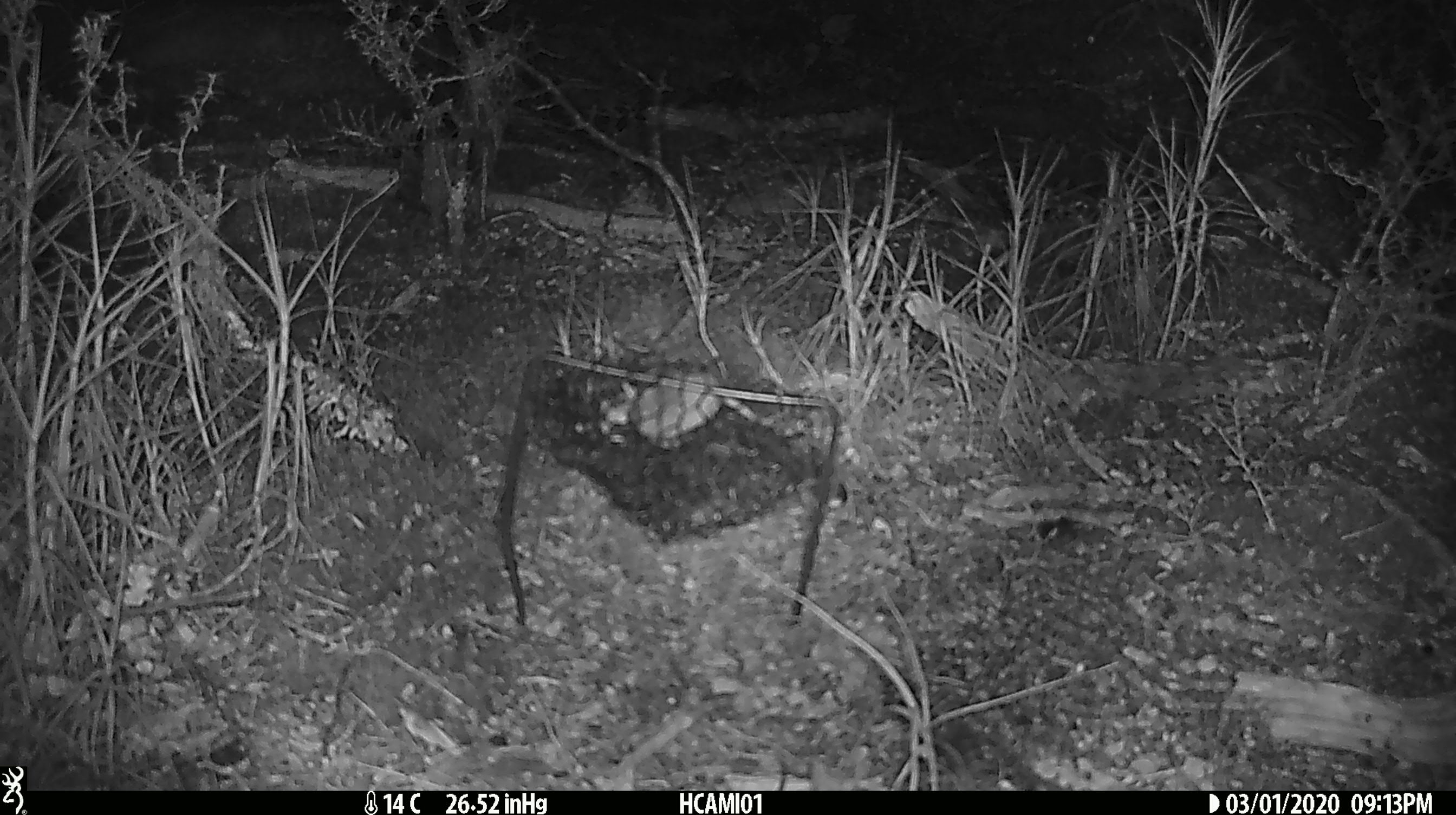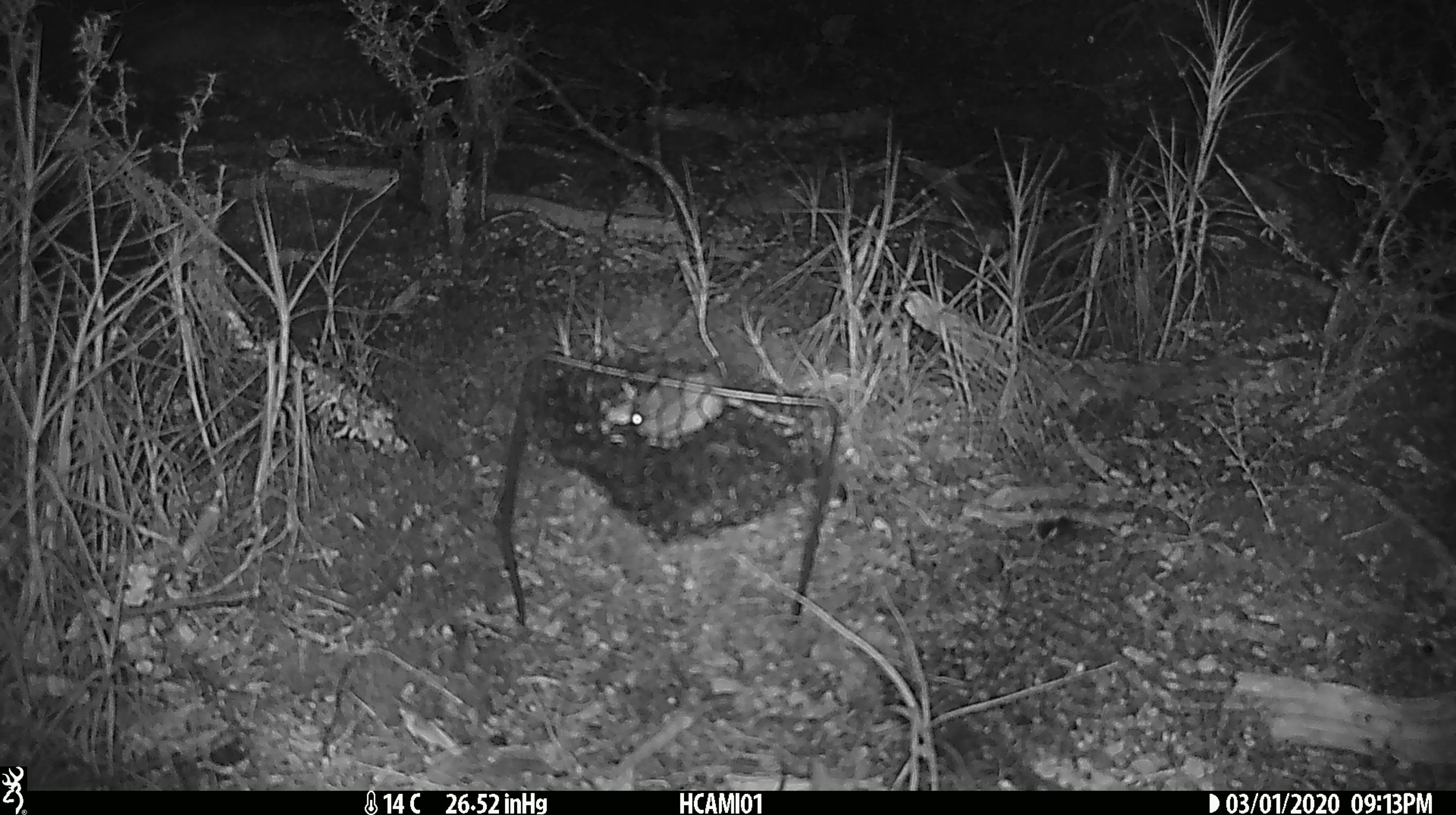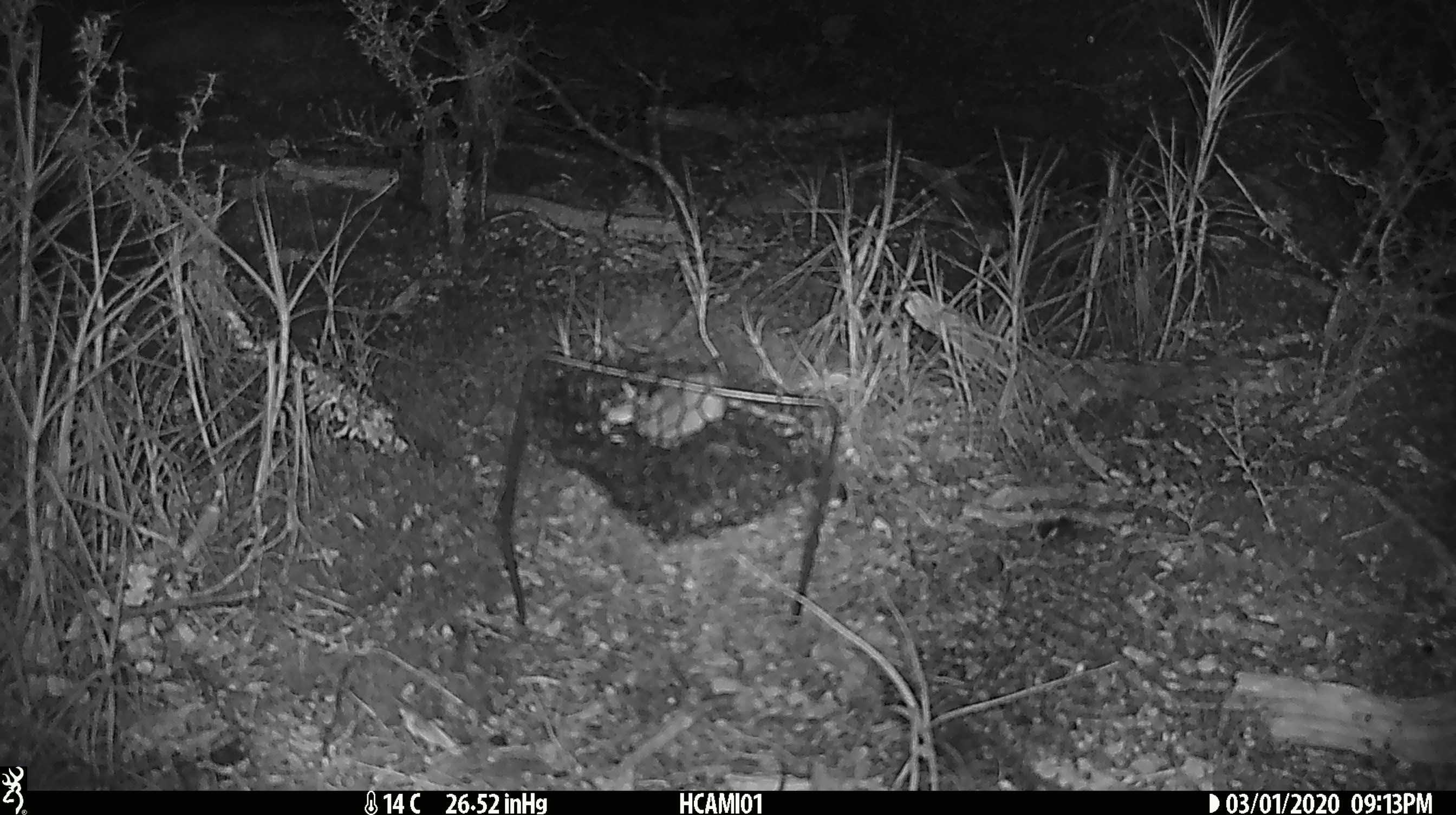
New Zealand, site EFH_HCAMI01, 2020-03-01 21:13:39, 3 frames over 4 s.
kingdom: Animalia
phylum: Chordata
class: Mammalia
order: Rodentia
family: Muridae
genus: Mus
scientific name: Mus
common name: mouse